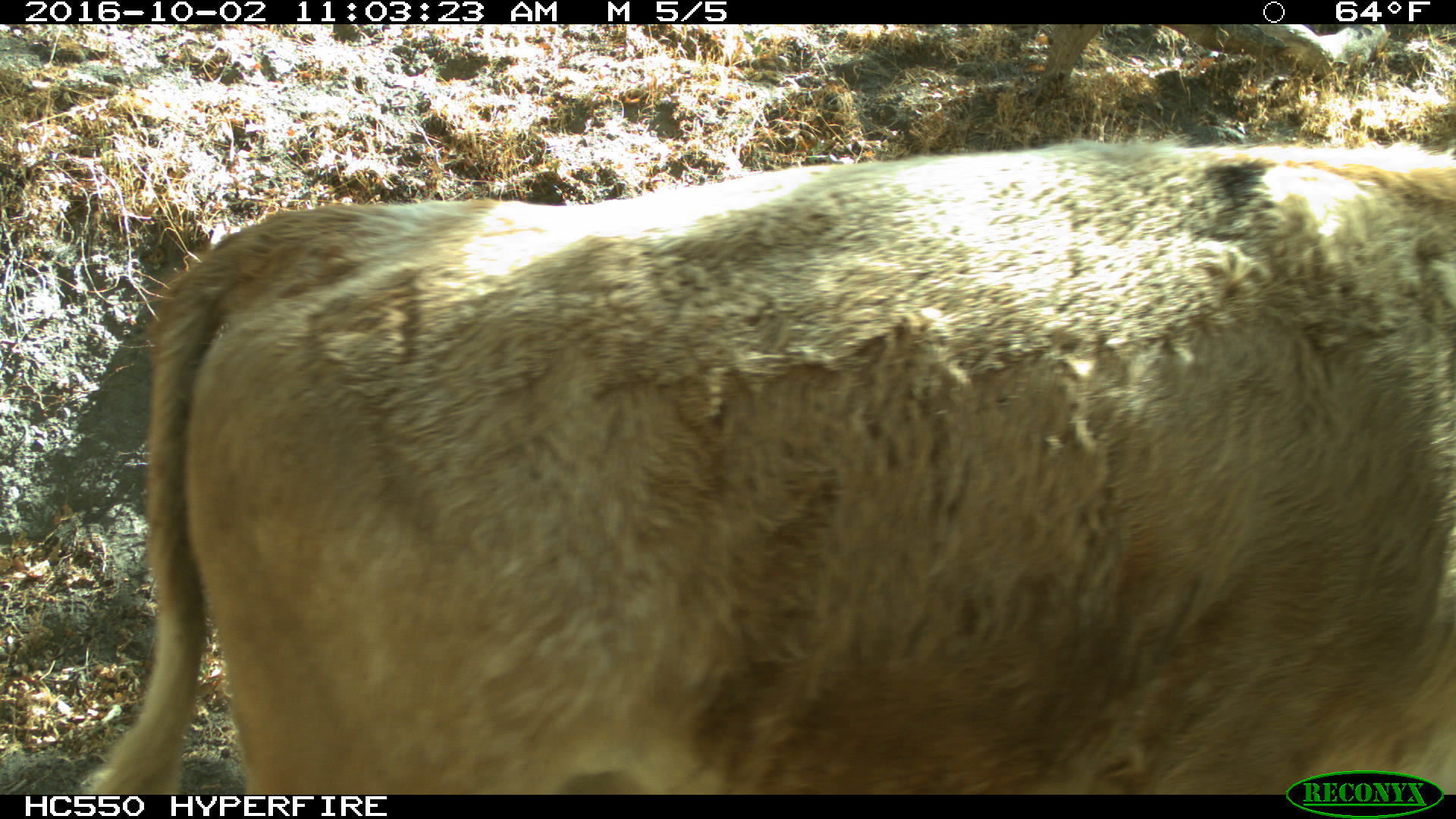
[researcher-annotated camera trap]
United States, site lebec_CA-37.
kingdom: Animalia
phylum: Chordata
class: Mammalia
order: Artiodactyla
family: Bovidae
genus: Bos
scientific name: Bos taurus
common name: domestic cow